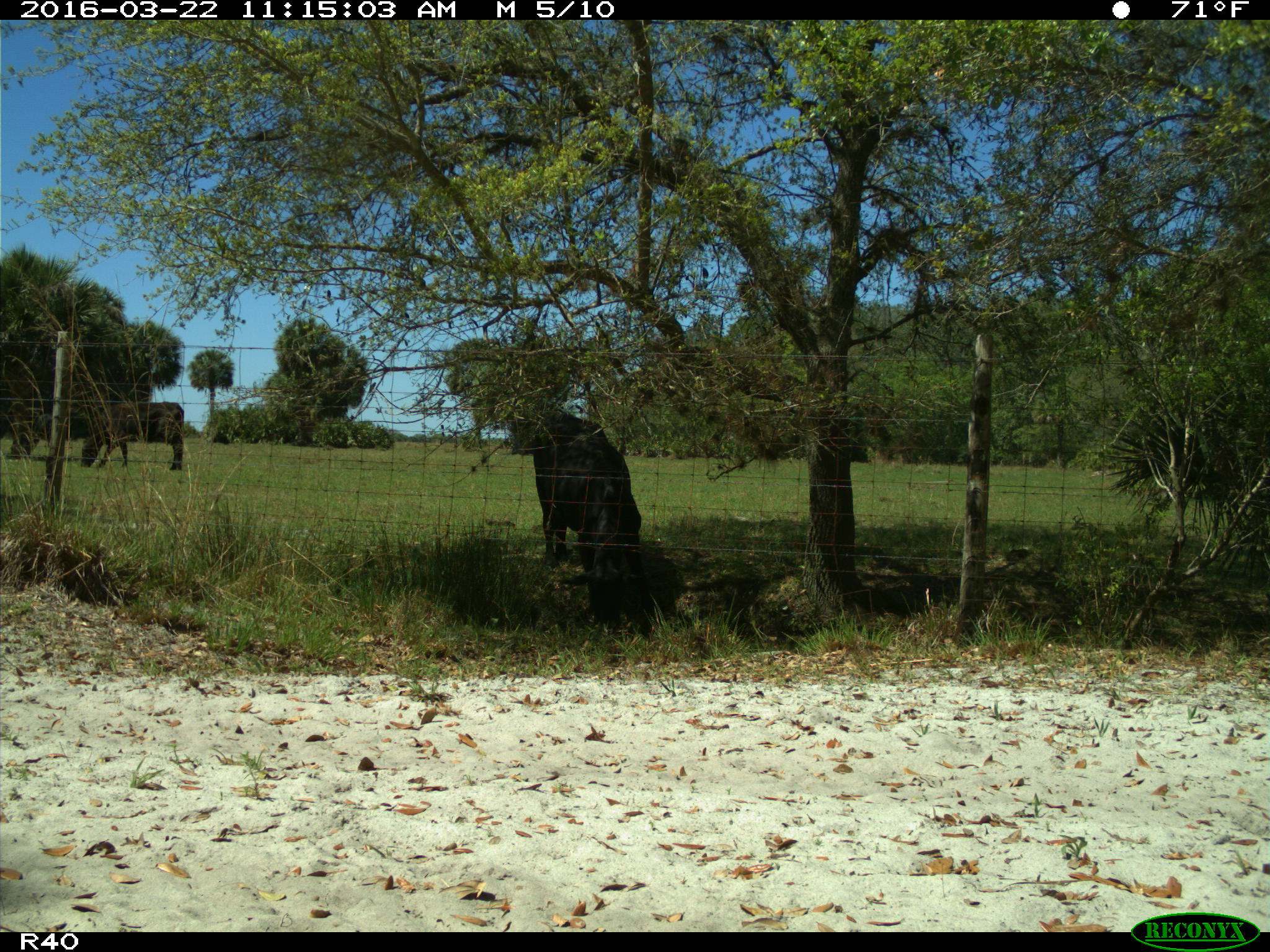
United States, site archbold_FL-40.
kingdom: Animalia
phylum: Chordata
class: Mammalia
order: Artiodactyla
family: Bovidae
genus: Bos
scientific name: Bos taurus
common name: domestic cow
Bos taurus (domestic cow).